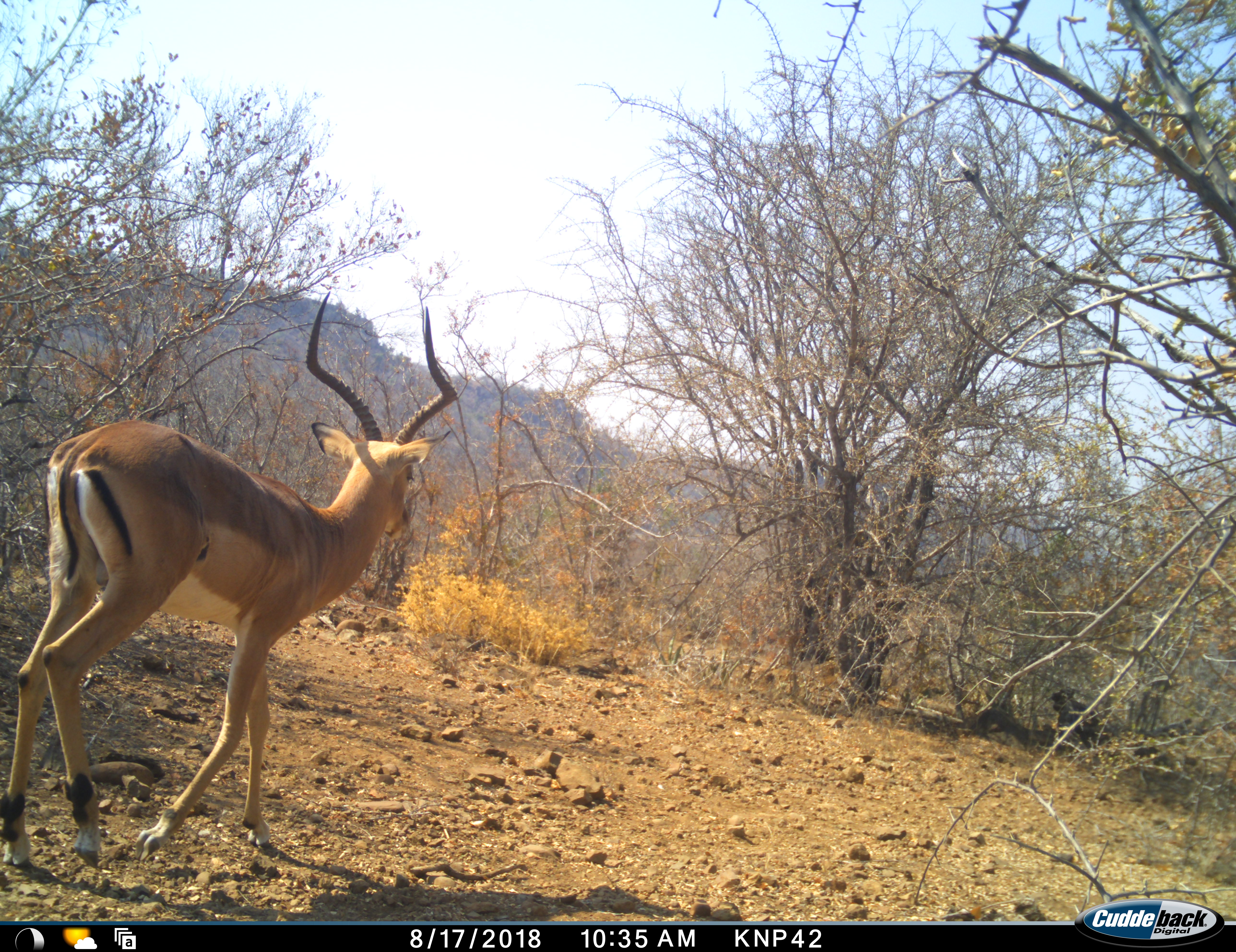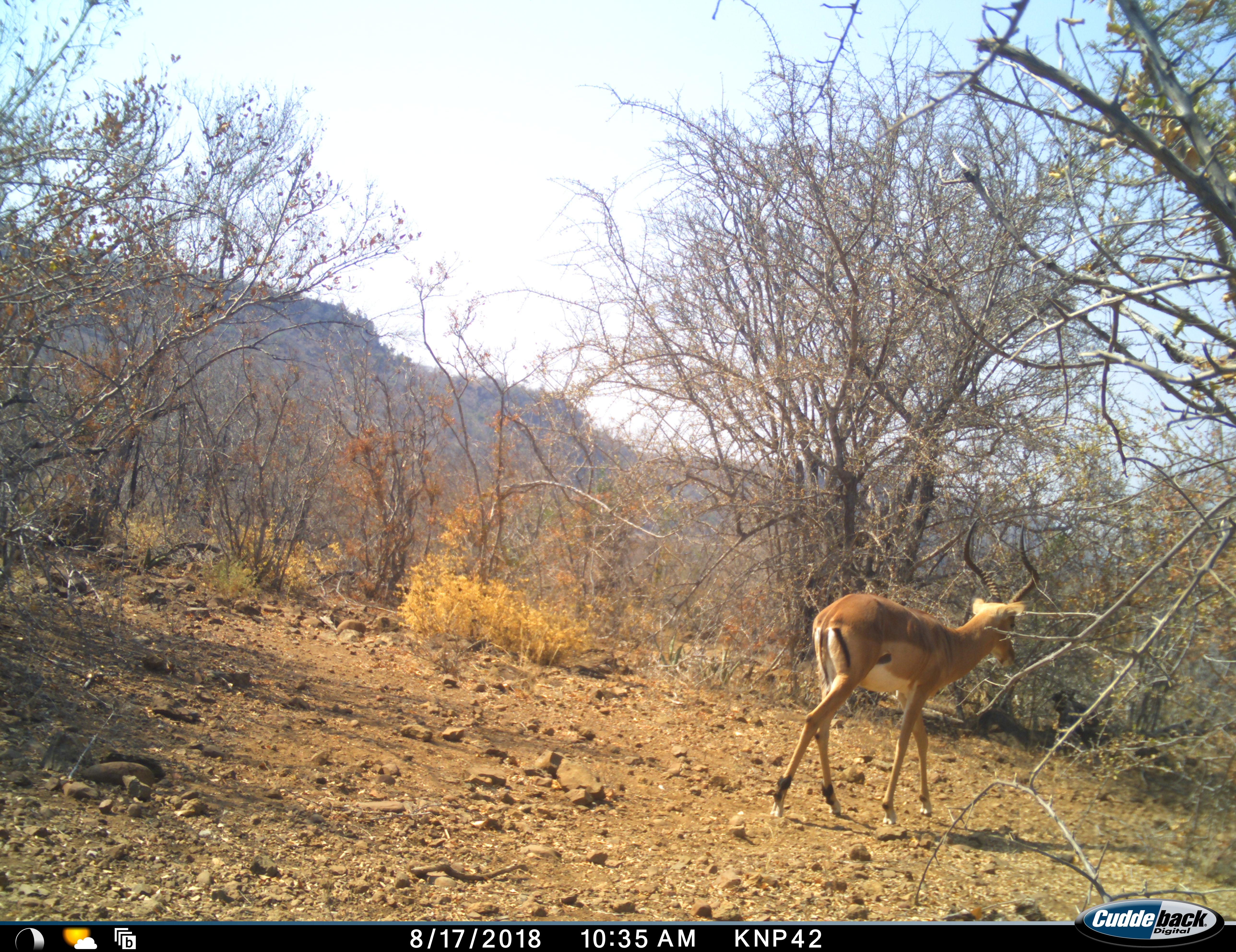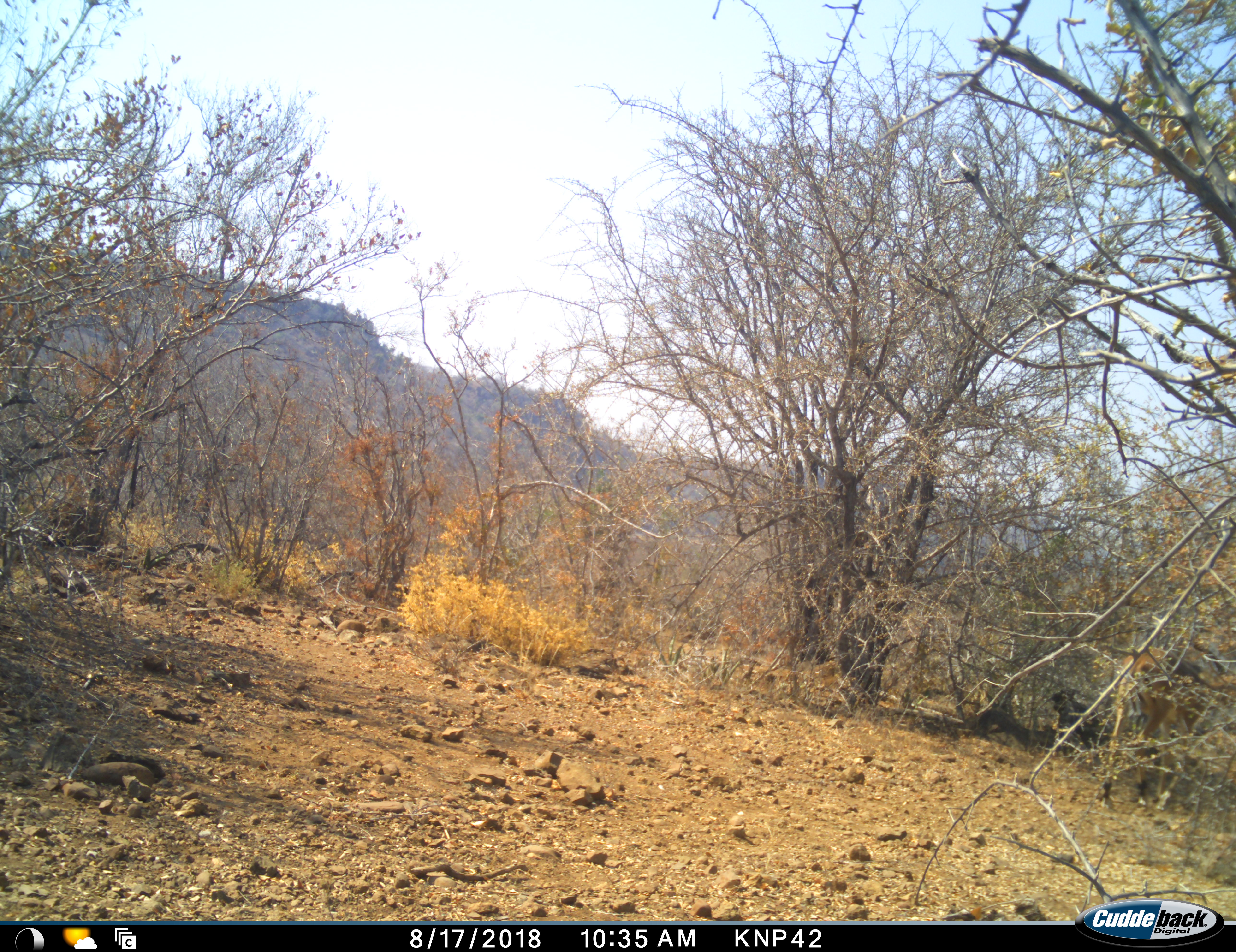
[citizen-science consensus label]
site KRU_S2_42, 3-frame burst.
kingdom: Animalia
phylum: Chordata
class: Mammalia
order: Artiodactyla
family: Bovidae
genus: Aepyceros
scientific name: Aepyceros melampus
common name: impala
Impala (Aepyceros melampus), count 1. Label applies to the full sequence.